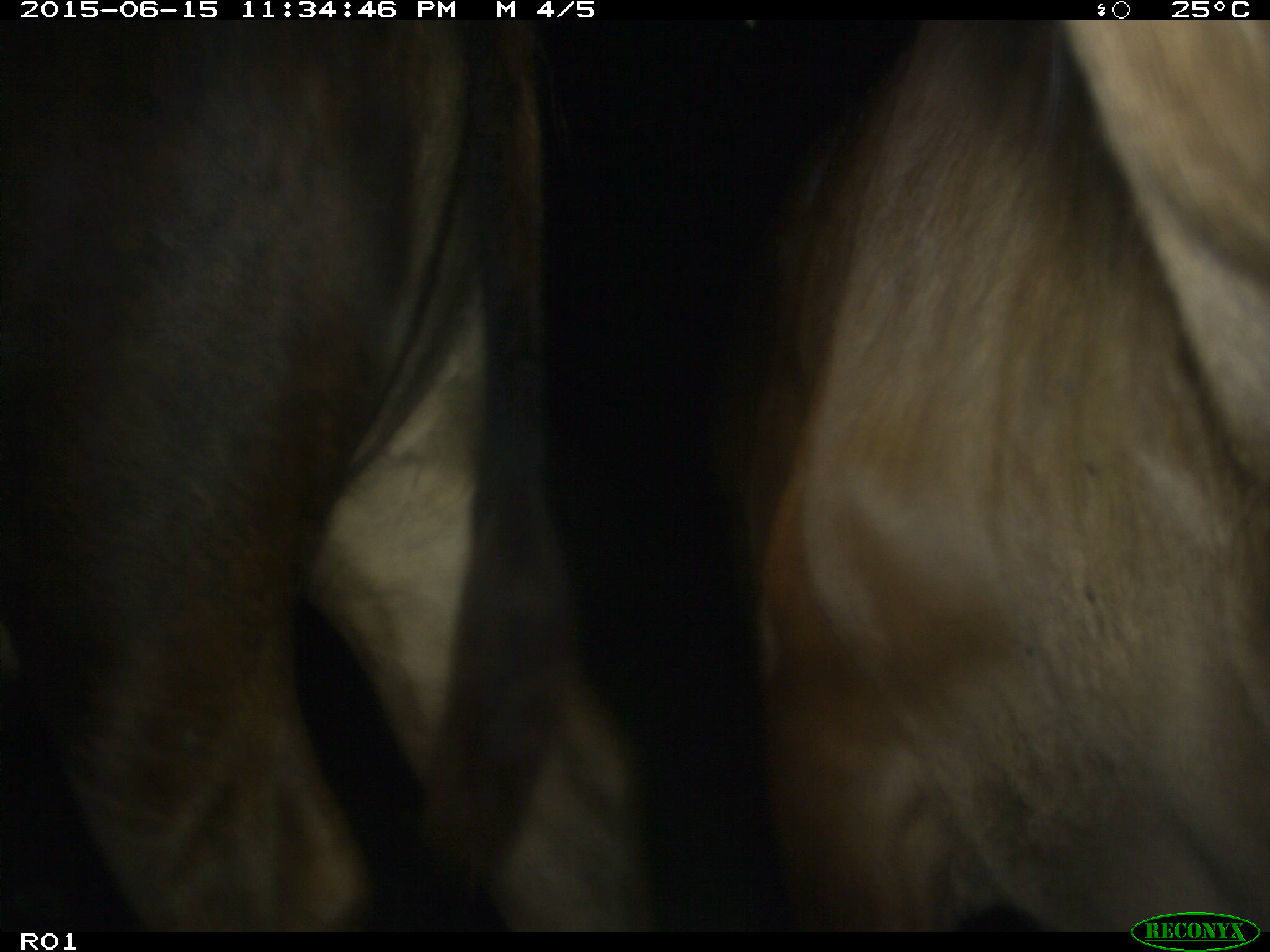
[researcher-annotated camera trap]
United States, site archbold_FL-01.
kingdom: Animalia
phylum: Chordata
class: Mammalia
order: Artiodactyla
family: Bovidae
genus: Bos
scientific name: Bos taurus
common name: domestic cow